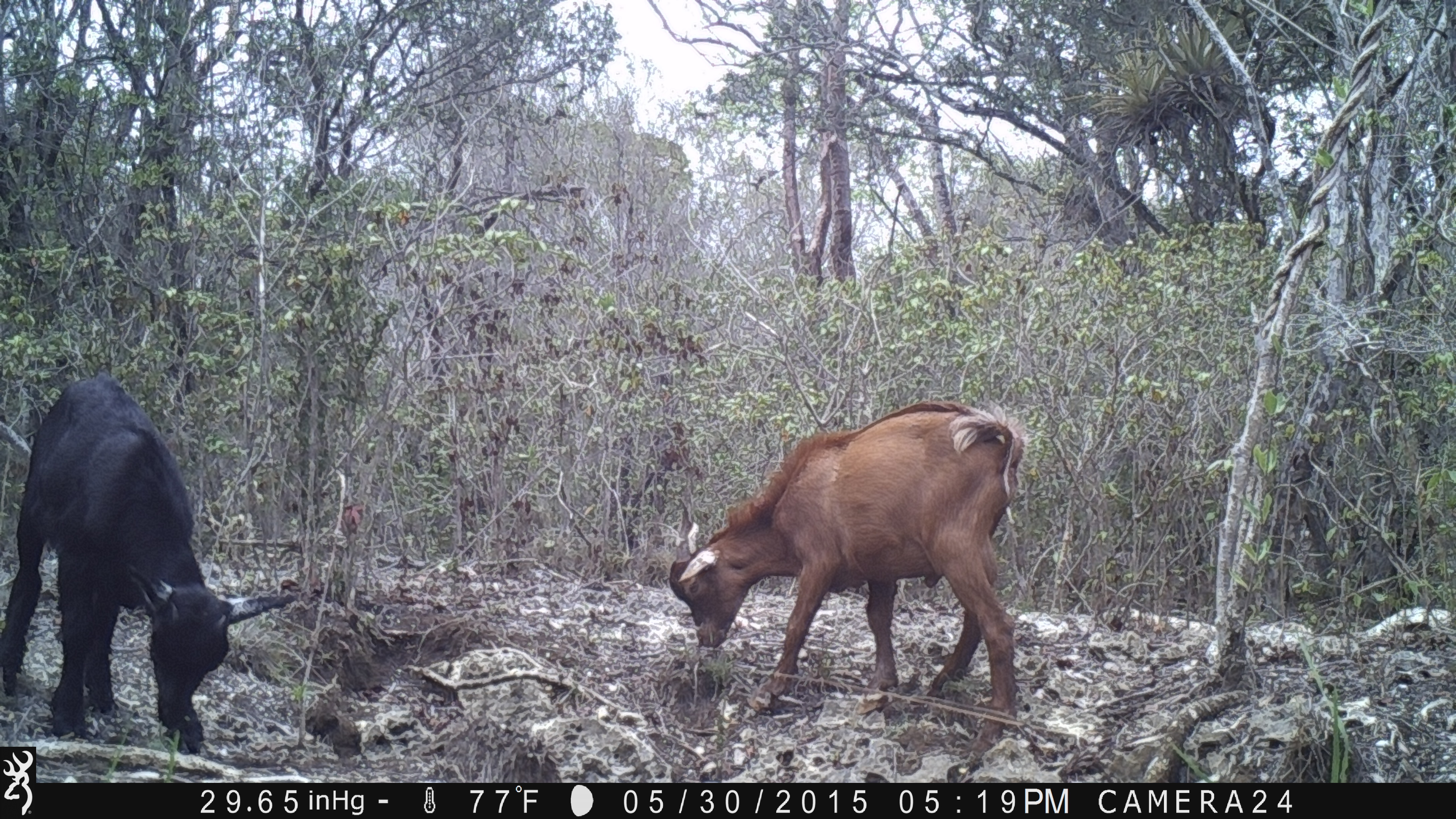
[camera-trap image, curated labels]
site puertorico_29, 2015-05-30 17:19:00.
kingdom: Animalia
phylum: Chordata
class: Mammalia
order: Artiodactyla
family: Bovidae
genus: Capra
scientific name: Capra hircus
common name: goat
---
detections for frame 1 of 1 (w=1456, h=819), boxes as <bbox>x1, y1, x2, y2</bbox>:
goat: <bbox>660, 402, 1025, 763</bbox>; <bbox>6, 374, 241, 752</bbox>